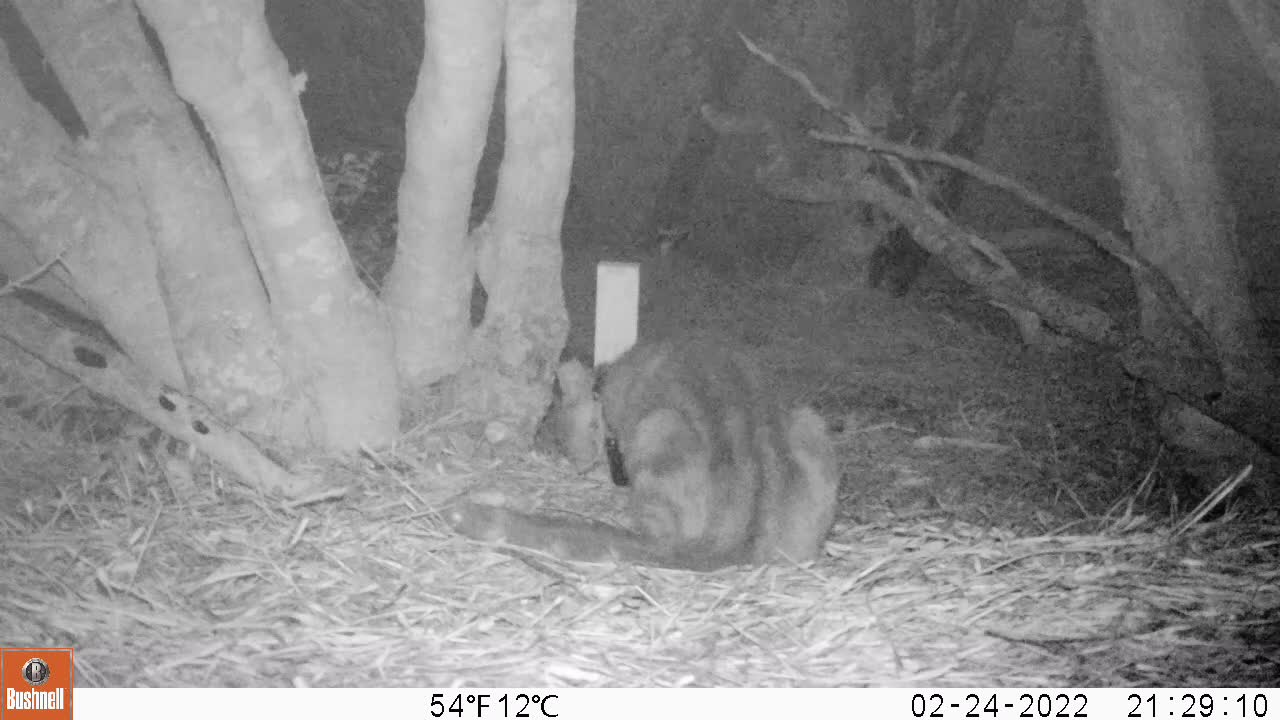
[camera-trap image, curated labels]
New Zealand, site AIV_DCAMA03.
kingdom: Animalia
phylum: Chordata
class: Mammalia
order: Carnivora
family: Felidae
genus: Felis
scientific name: Felis catus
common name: domestic cat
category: cat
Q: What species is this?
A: Cat (domestic cat) (Felis catus).